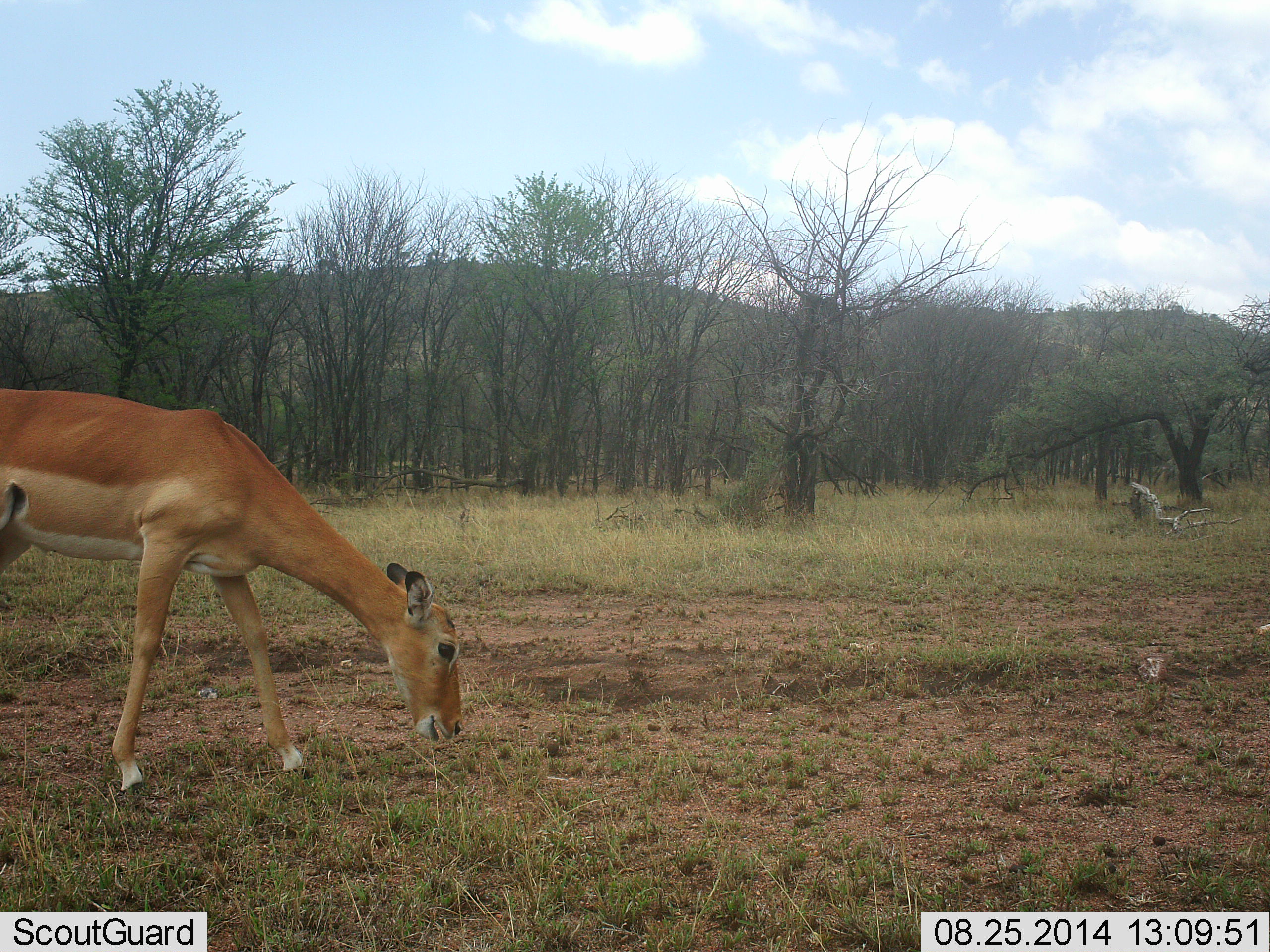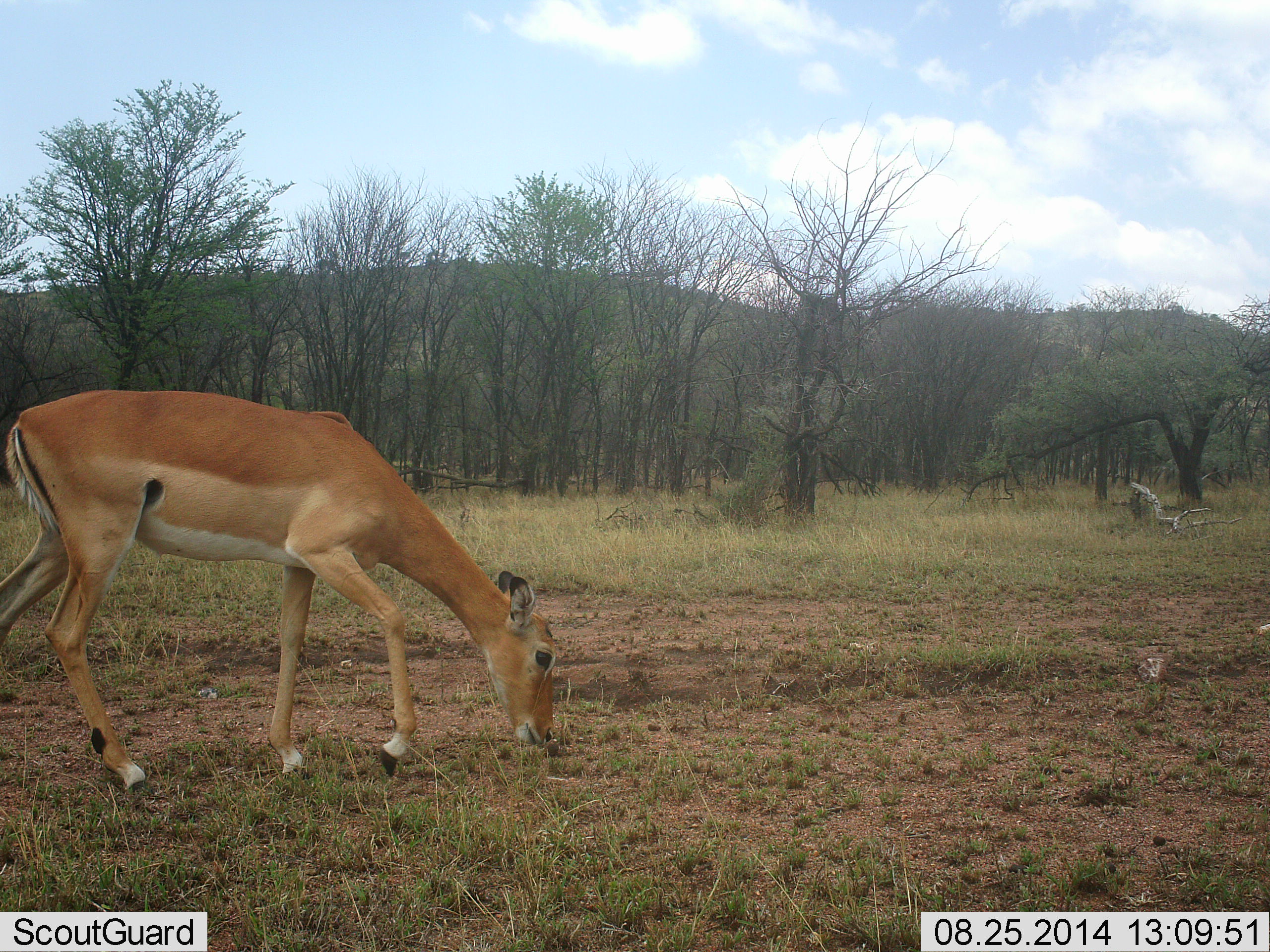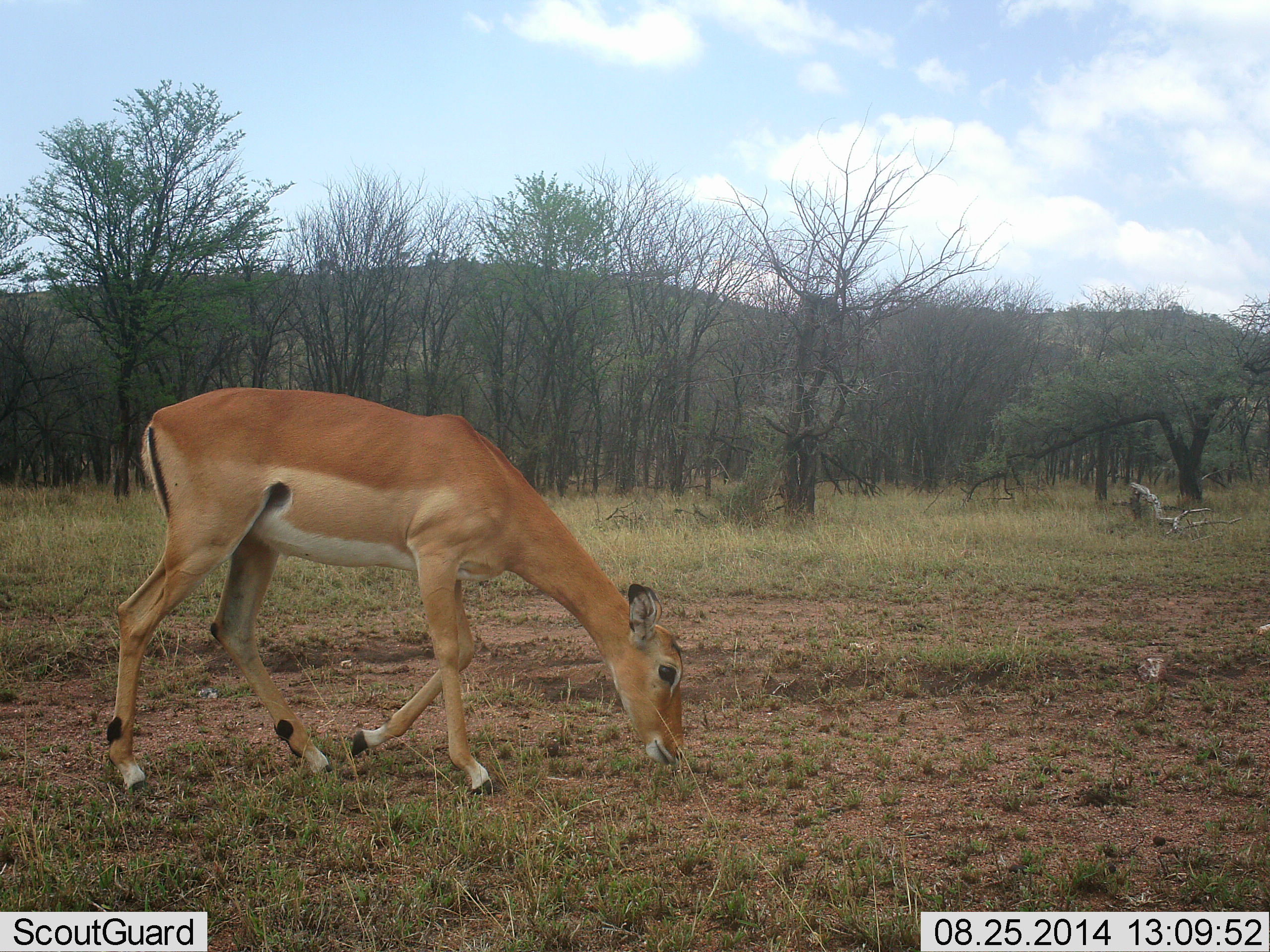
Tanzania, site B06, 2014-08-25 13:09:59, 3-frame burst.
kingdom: Animalia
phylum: Chordata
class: Mammalia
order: Artiodactyla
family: Bovidae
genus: Aepyceros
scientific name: Aepyceros melampus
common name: impala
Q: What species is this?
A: Impala (Aepyceros melampus).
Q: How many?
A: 1.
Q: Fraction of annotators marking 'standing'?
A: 10%.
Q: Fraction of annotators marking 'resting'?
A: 0%.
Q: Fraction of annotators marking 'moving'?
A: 70%.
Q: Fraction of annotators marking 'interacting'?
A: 0%.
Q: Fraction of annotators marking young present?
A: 20%.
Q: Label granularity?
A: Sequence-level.